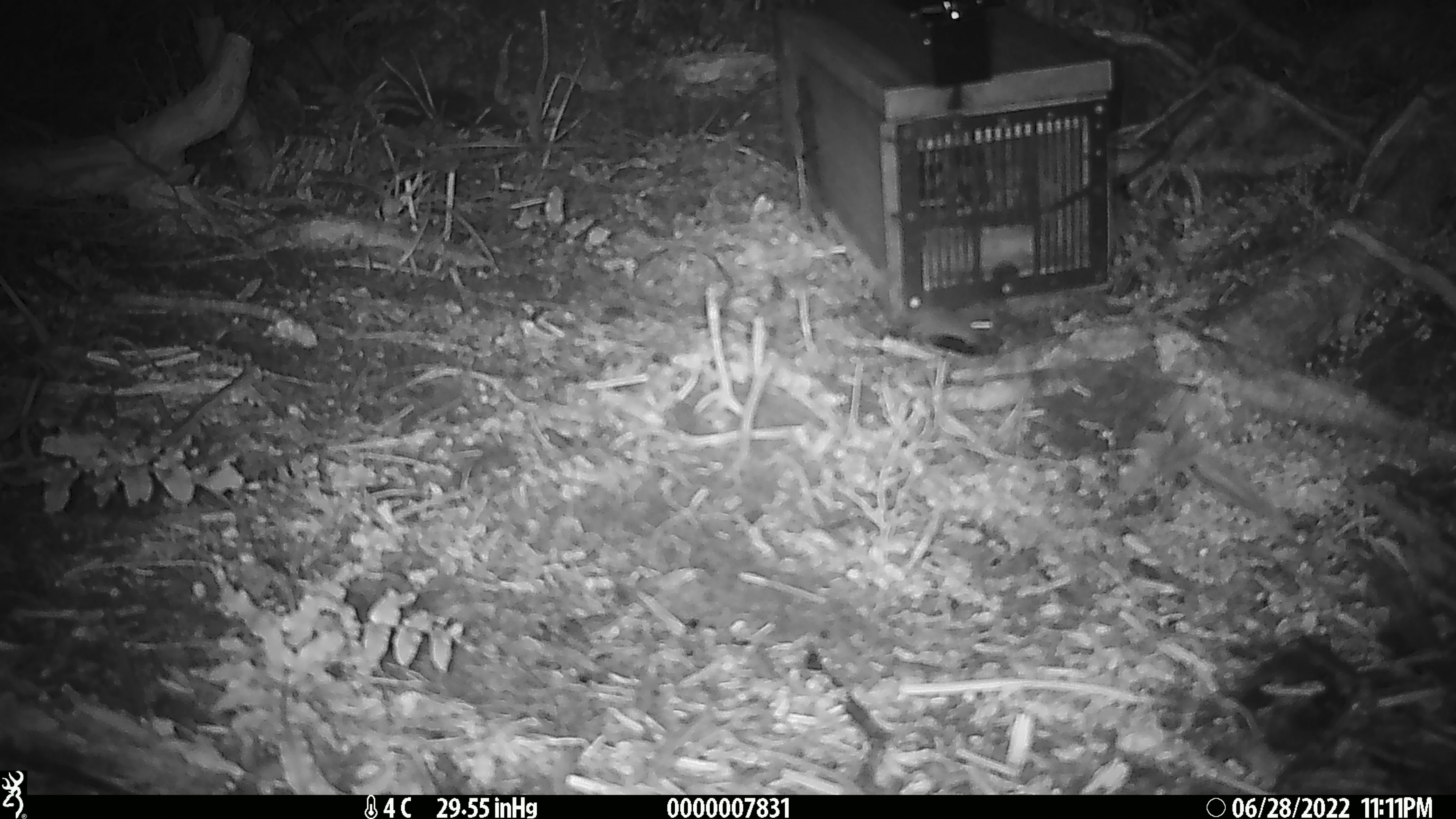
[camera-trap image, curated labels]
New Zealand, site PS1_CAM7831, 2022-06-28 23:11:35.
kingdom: Animalia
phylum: Chordata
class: Mammalia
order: Rodentia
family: Muridae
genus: Mus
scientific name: Mus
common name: mouse